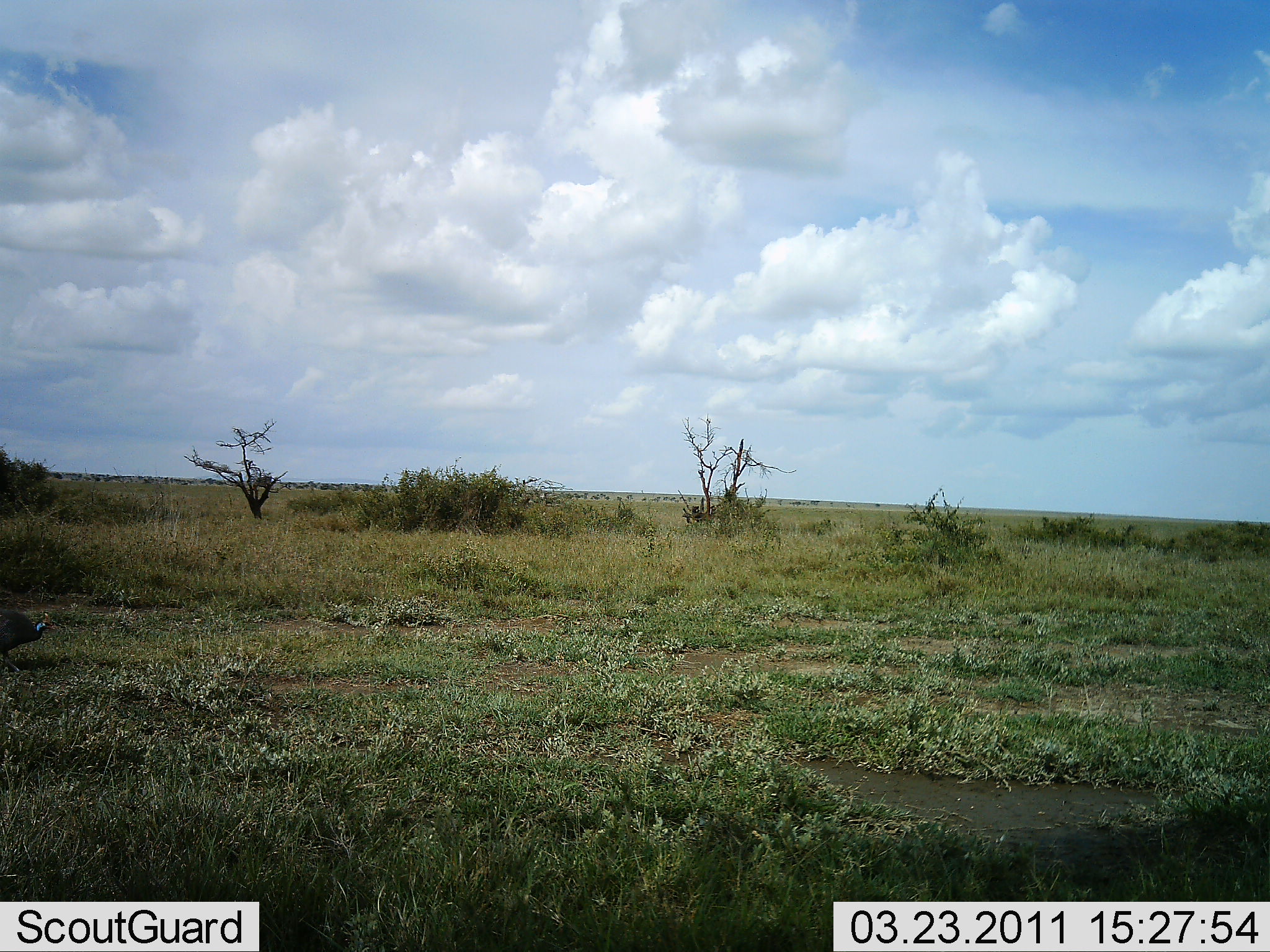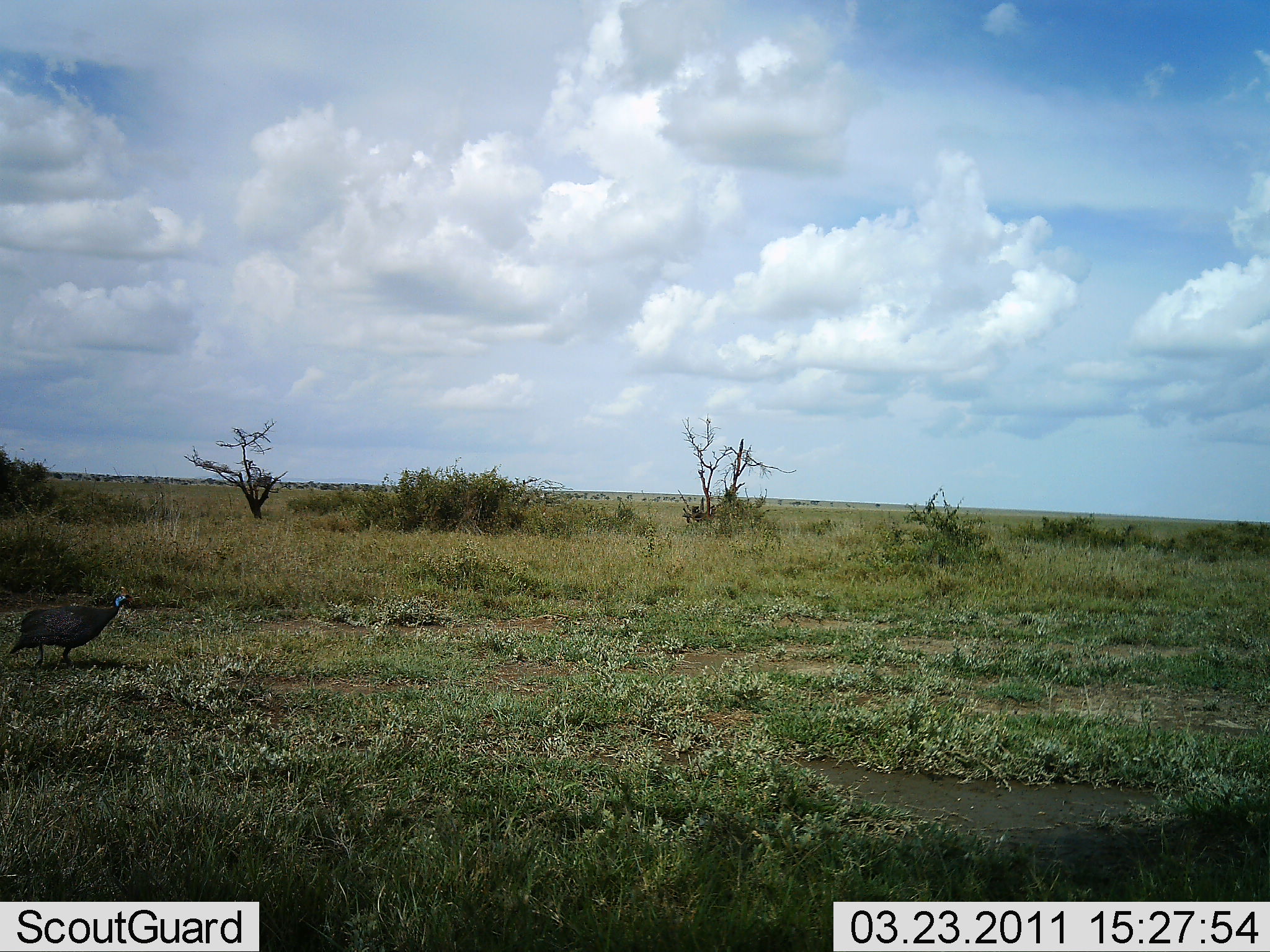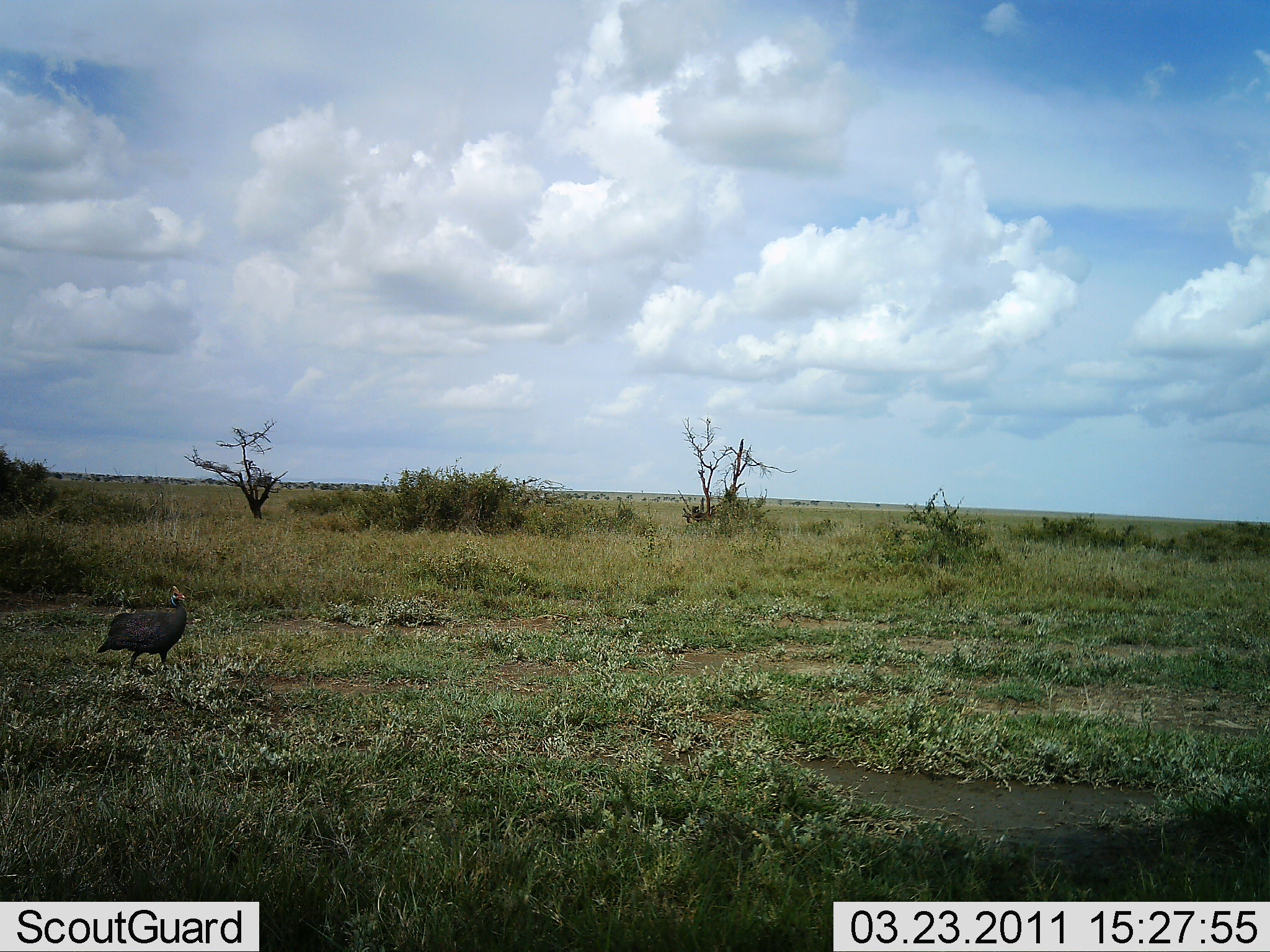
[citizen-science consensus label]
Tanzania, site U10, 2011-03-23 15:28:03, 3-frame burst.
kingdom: Animalia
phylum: Chordata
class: Aves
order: Galliformes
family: Numididae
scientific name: Numididae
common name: guinea fowl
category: guineafowl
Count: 1.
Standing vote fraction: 7%.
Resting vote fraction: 0%.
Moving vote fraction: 100%.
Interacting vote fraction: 0%.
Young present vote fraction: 0%.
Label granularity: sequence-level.